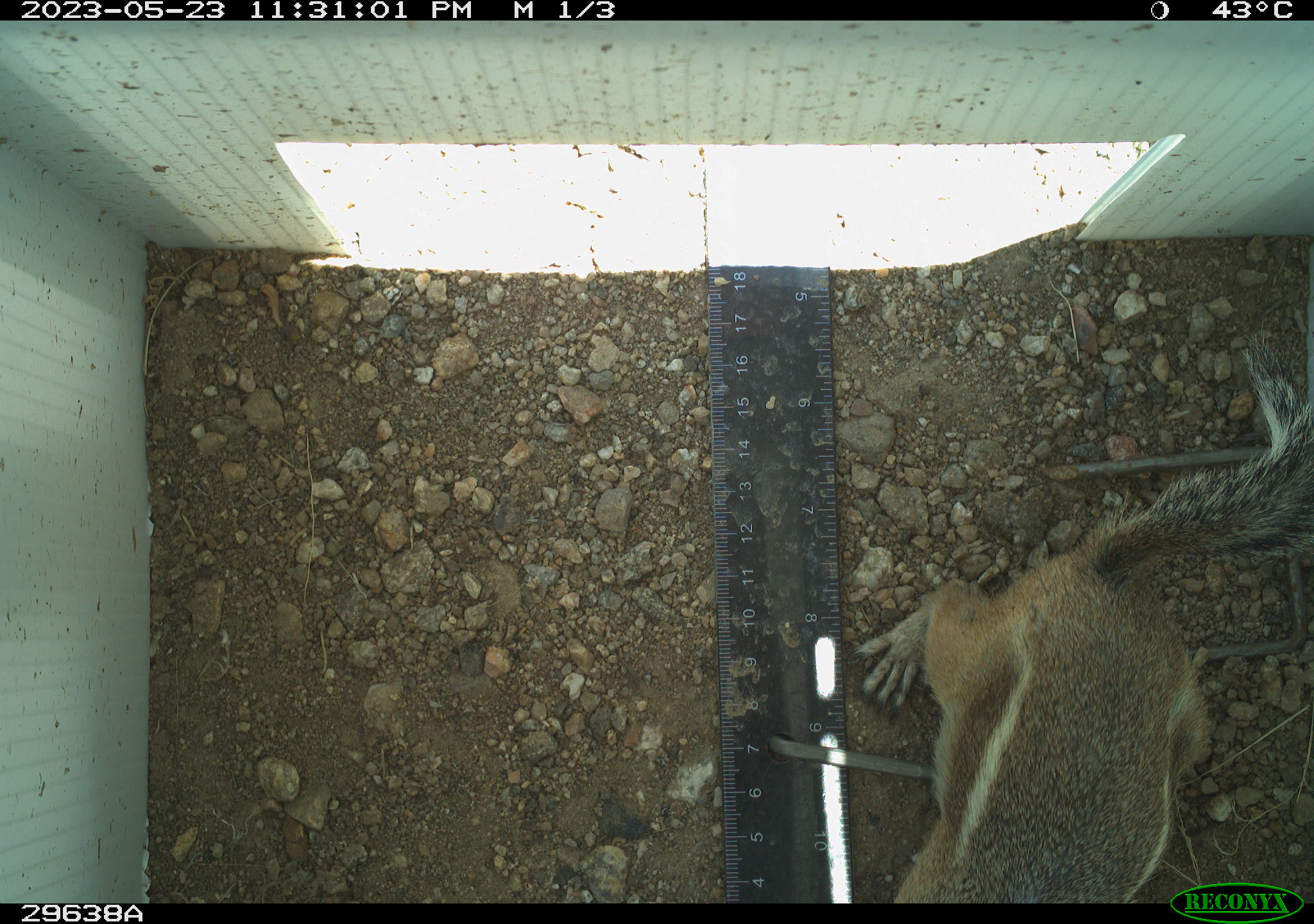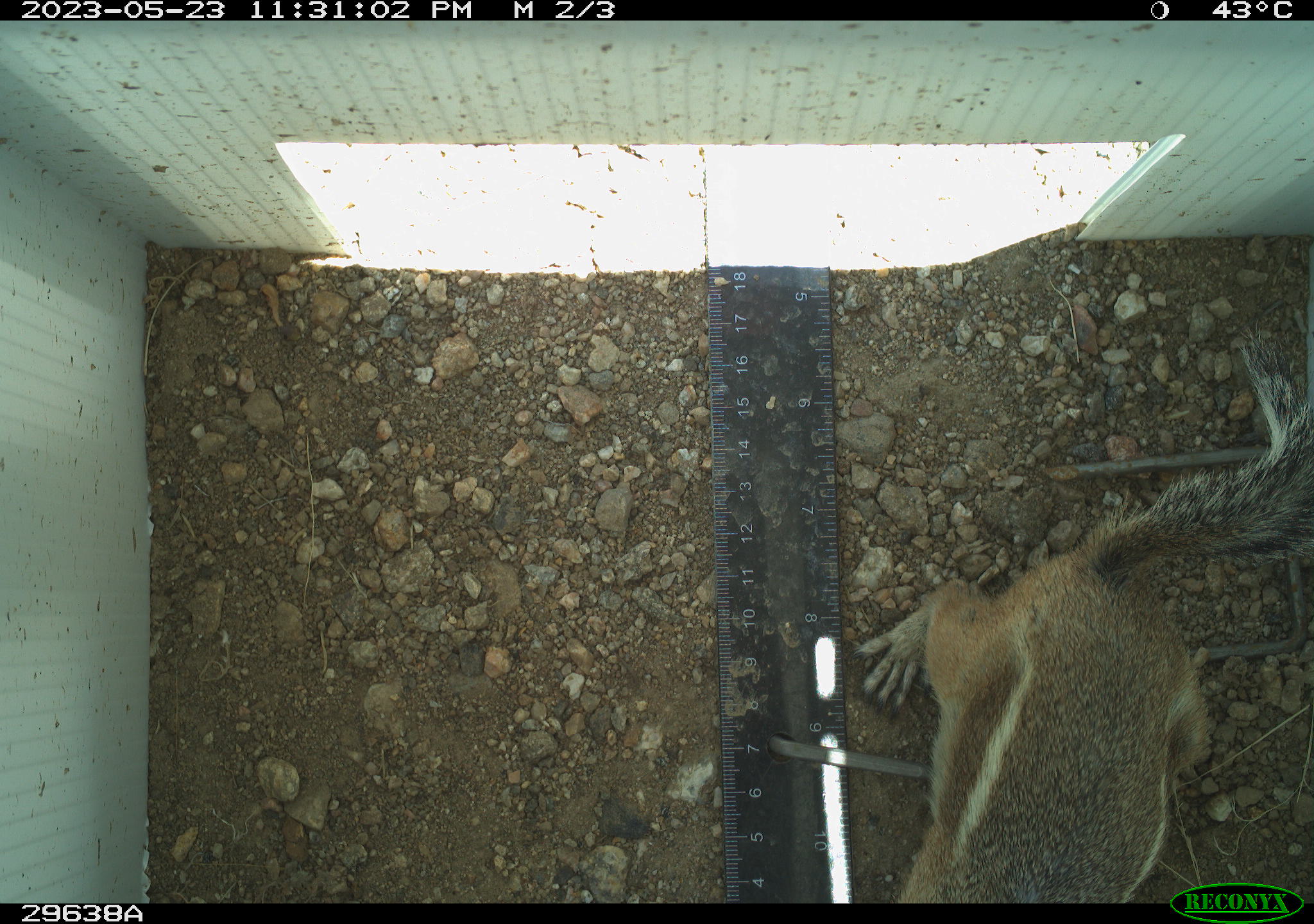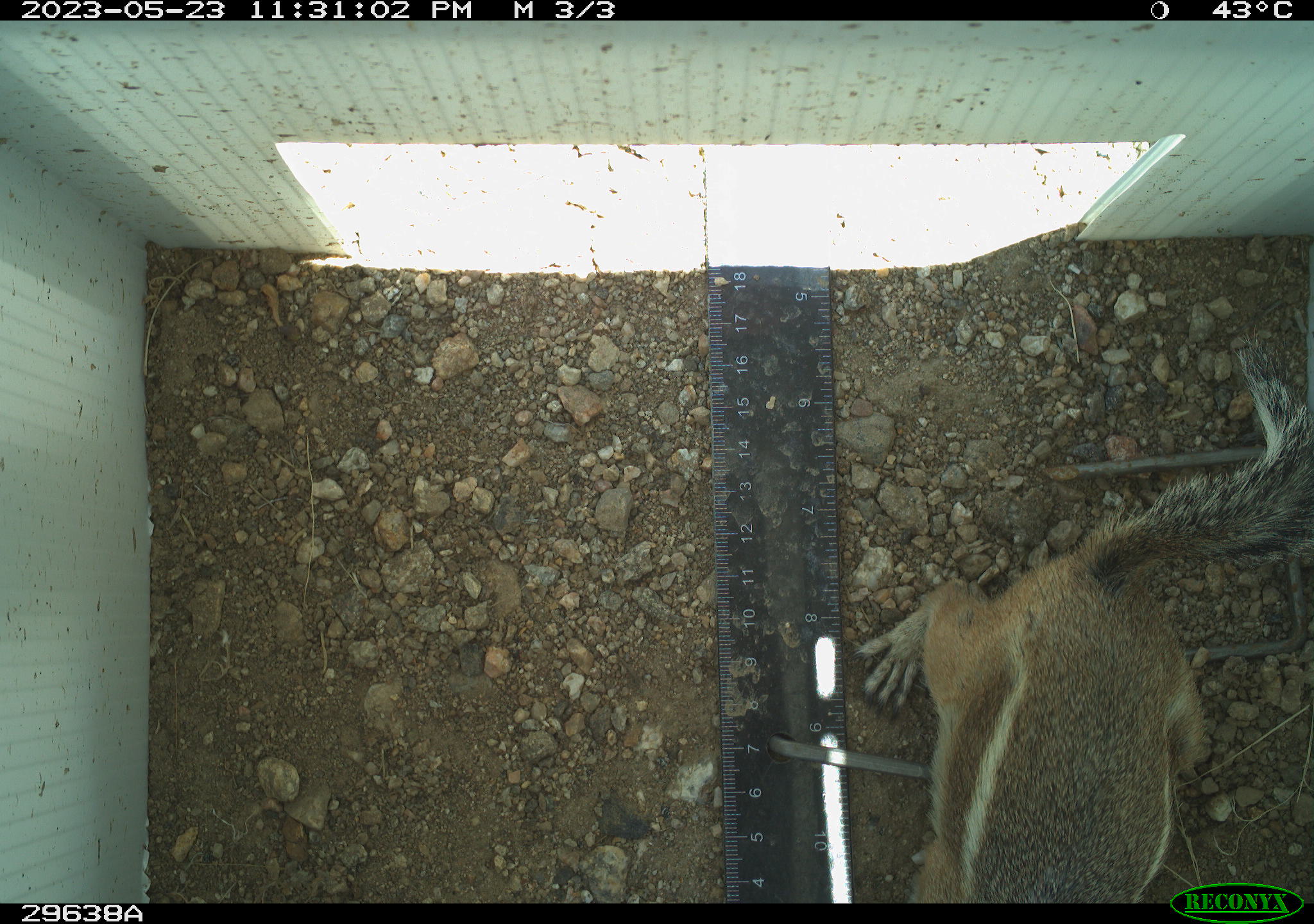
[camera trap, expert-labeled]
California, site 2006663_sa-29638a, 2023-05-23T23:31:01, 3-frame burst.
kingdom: Animalia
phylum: Chordata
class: Mammalia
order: Rodentia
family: Sciuridae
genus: Ammospermophilus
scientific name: Ammospermophilus leucurus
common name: white-tailed antelope squirrel